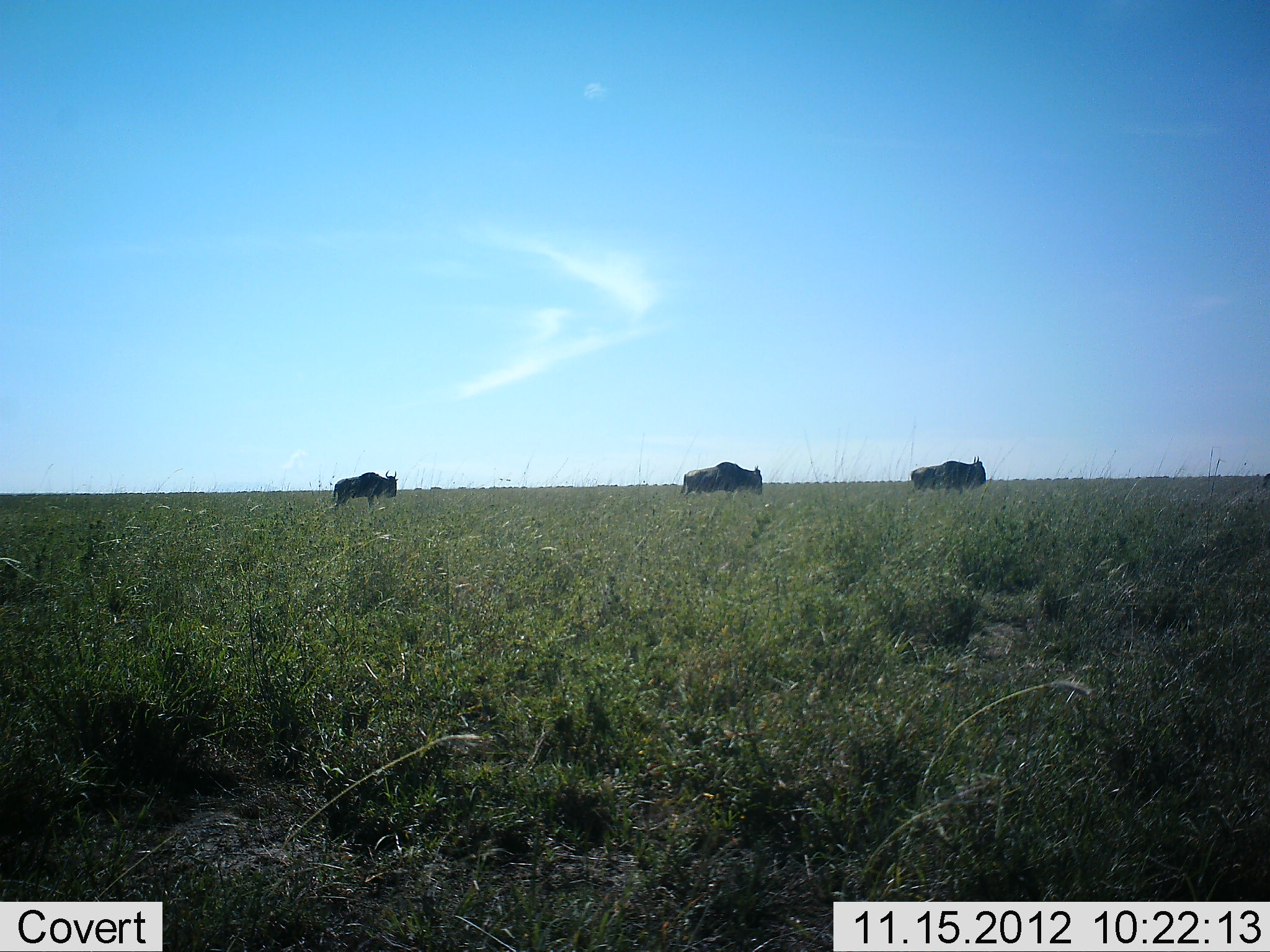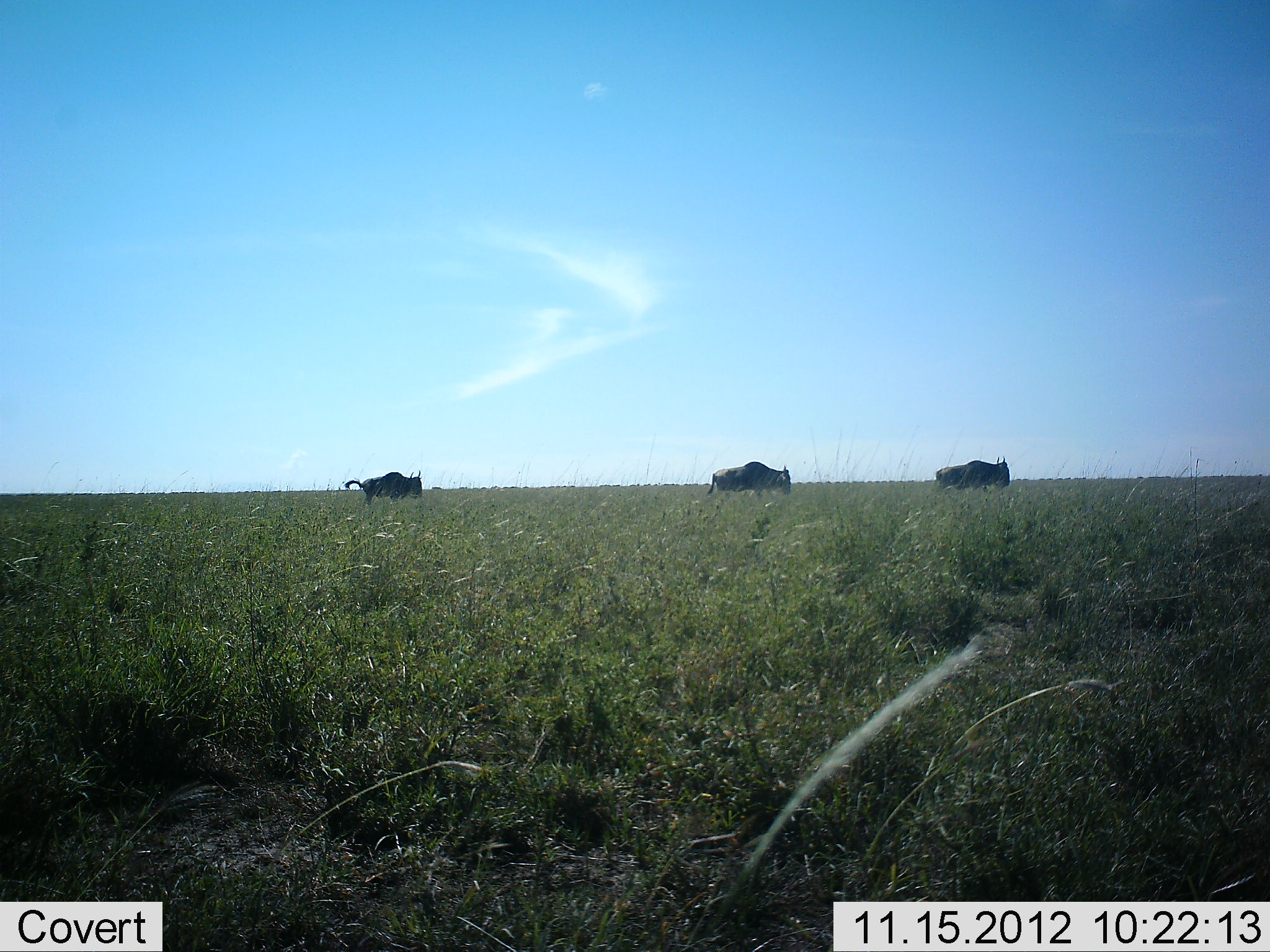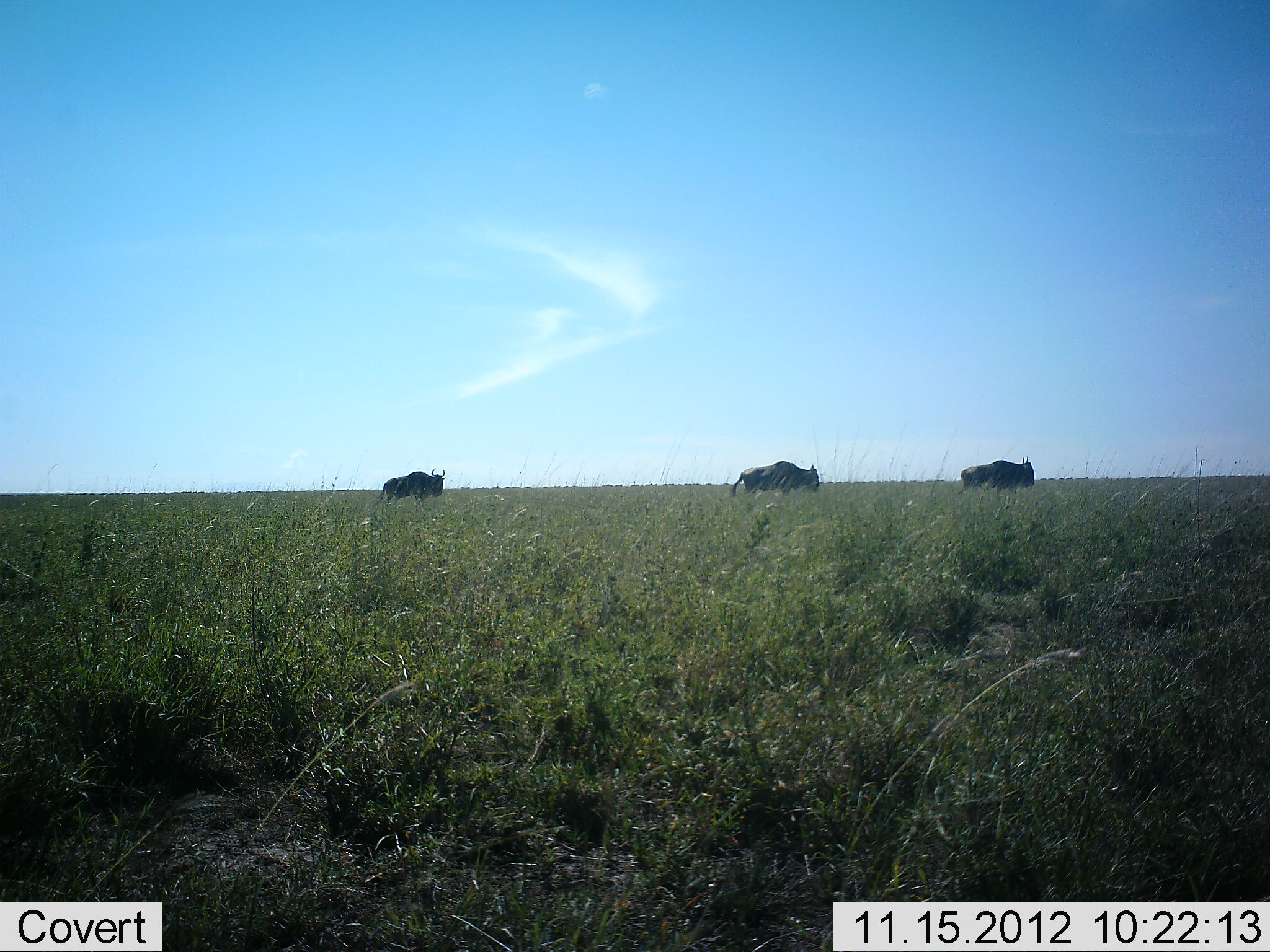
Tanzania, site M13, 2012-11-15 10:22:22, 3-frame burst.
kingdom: Animalia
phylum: Chordata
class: Mammalia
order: Artiodactyla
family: Bovidae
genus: Connochaetes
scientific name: Connochaetes taurinus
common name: blue wildebeest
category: wildebeest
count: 3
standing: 0%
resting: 0%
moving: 100%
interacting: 0%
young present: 0%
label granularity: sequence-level